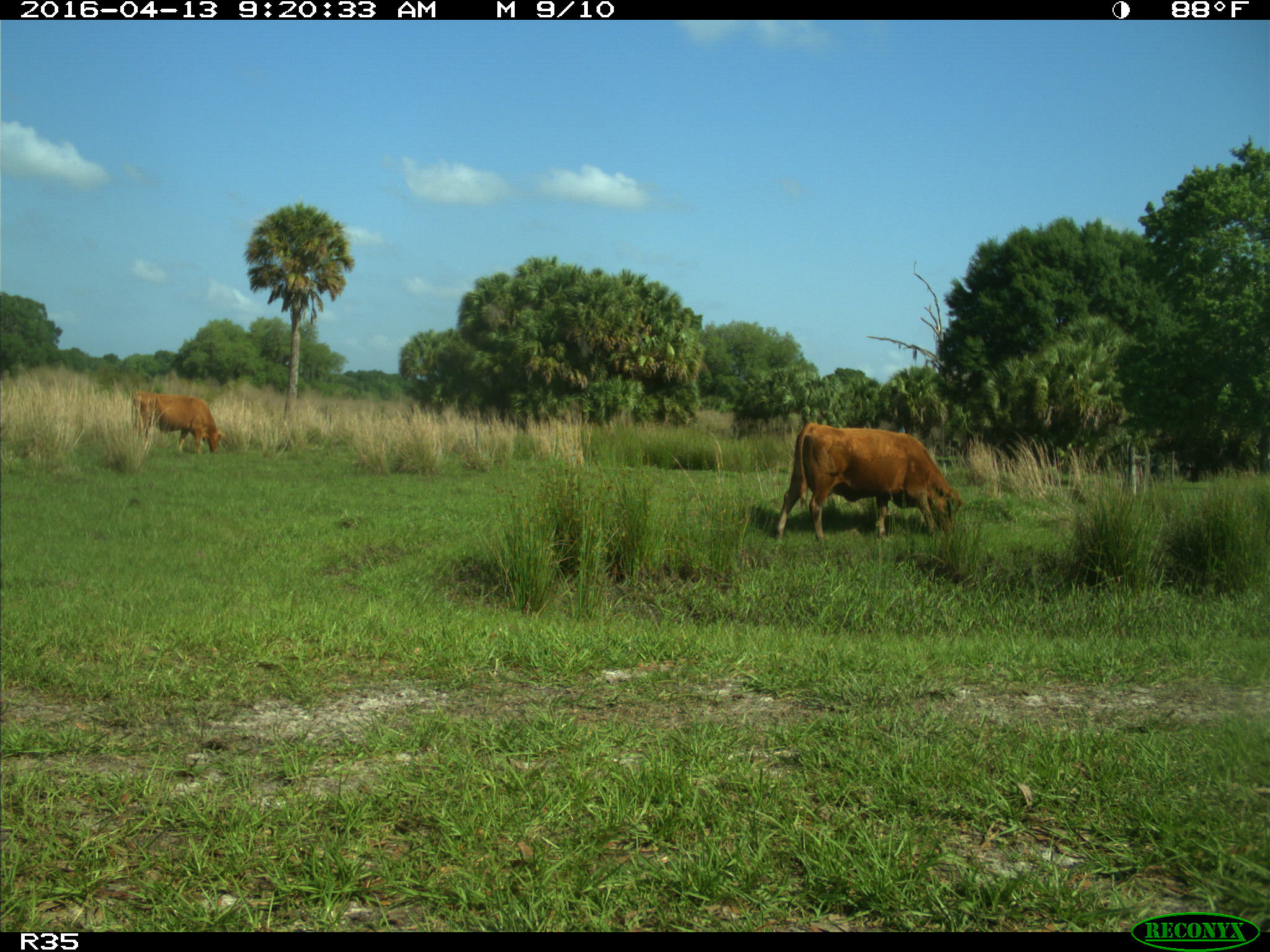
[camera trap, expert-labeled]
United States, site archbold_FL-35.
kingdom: Animalia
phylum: Chordata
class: Mammalia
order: Artiodactyla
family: Bovidae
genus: Bos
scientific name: Bos taurus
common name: domestic cow